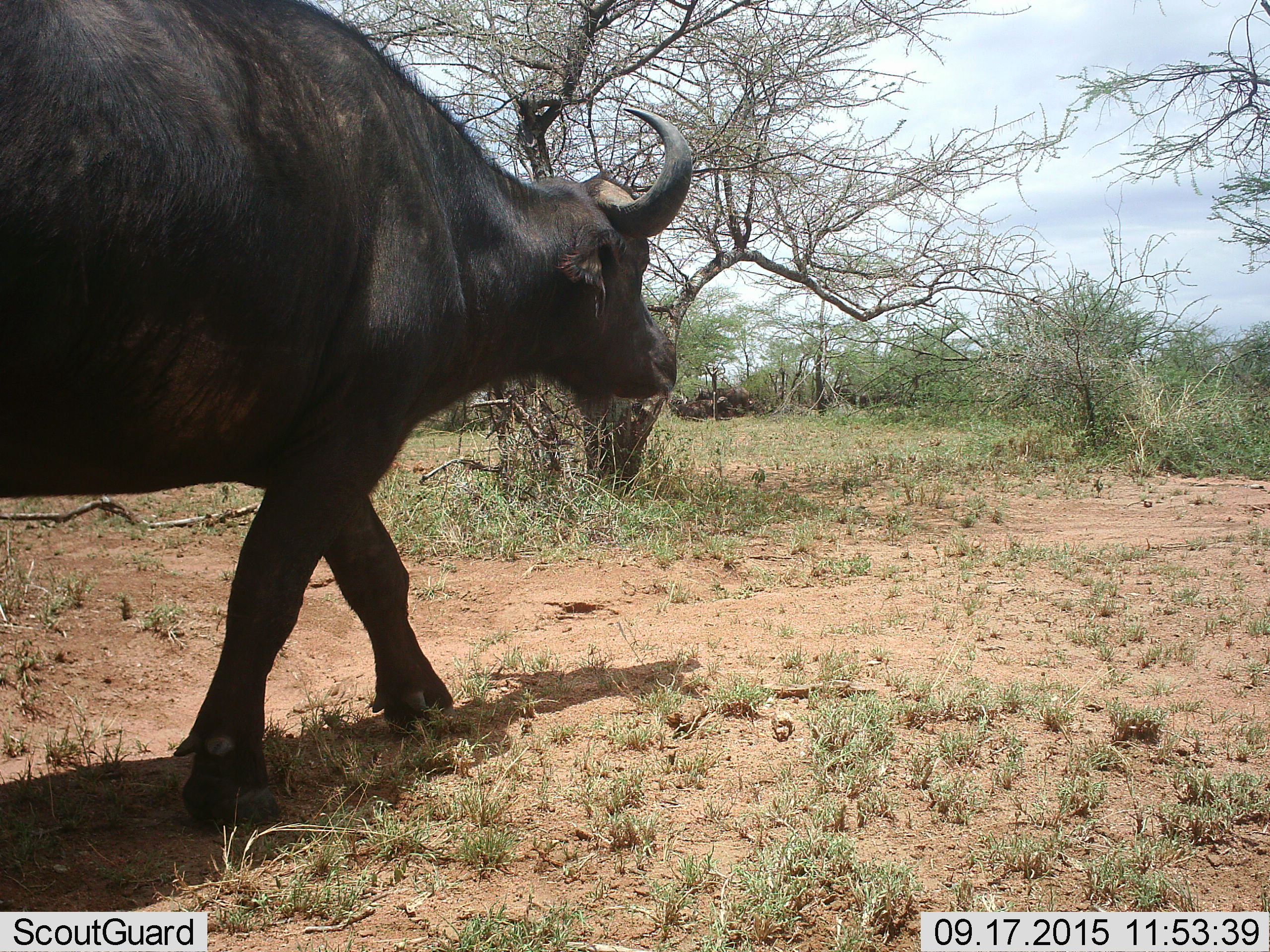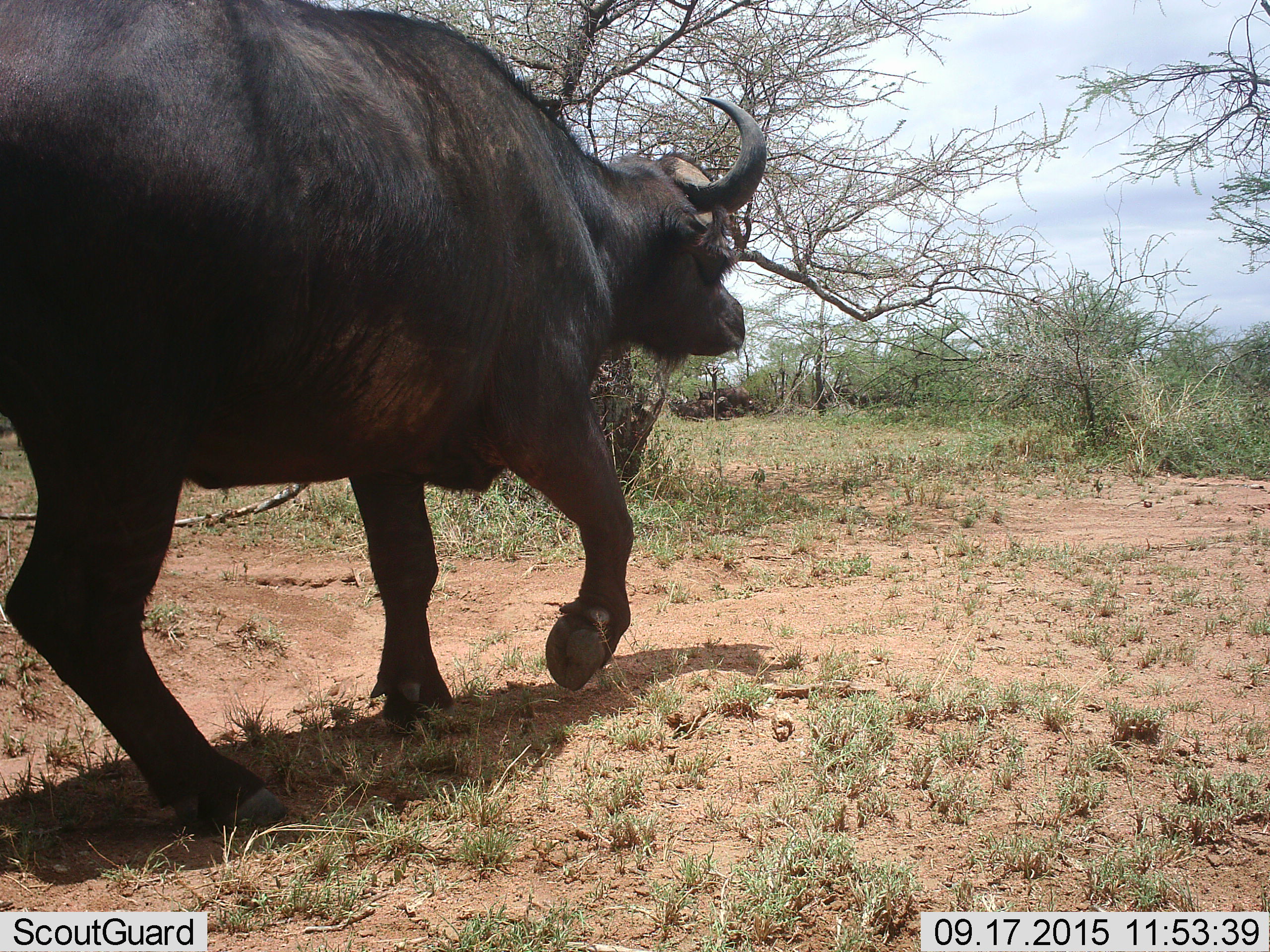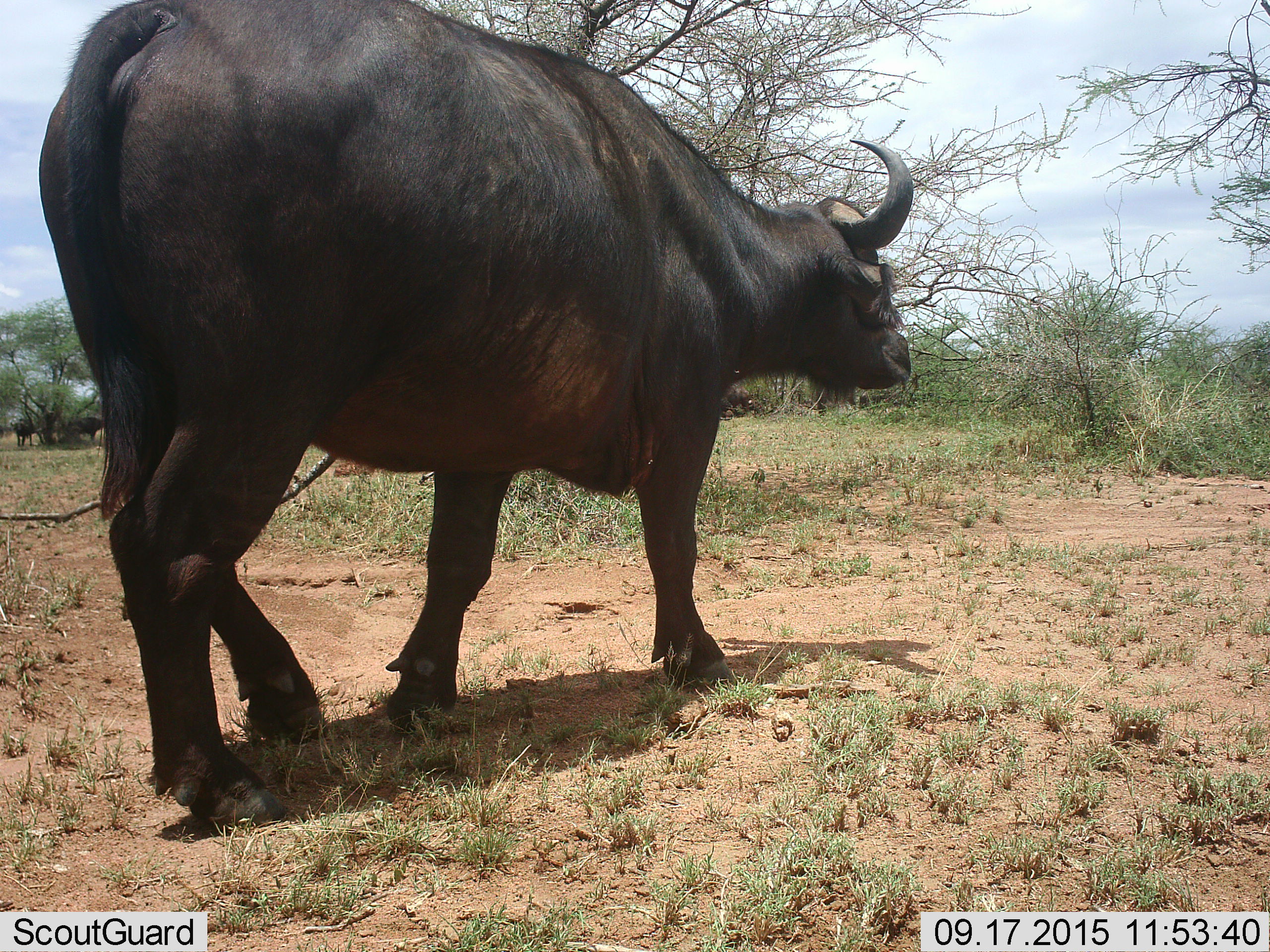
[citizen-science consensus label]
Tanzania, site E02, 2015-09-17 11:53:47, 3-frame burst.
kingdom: Animalia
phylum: Chordata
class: Mammalia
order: Artiodactyla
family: Bovidae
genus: Syncerus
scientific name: Syncerus caffer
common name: cape buffalo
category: buffalo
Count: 1.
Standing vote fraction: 33%.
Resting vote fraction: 11%.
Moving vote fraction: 100%.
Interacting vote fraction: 0%.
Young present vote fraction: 0%.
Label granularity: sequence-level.